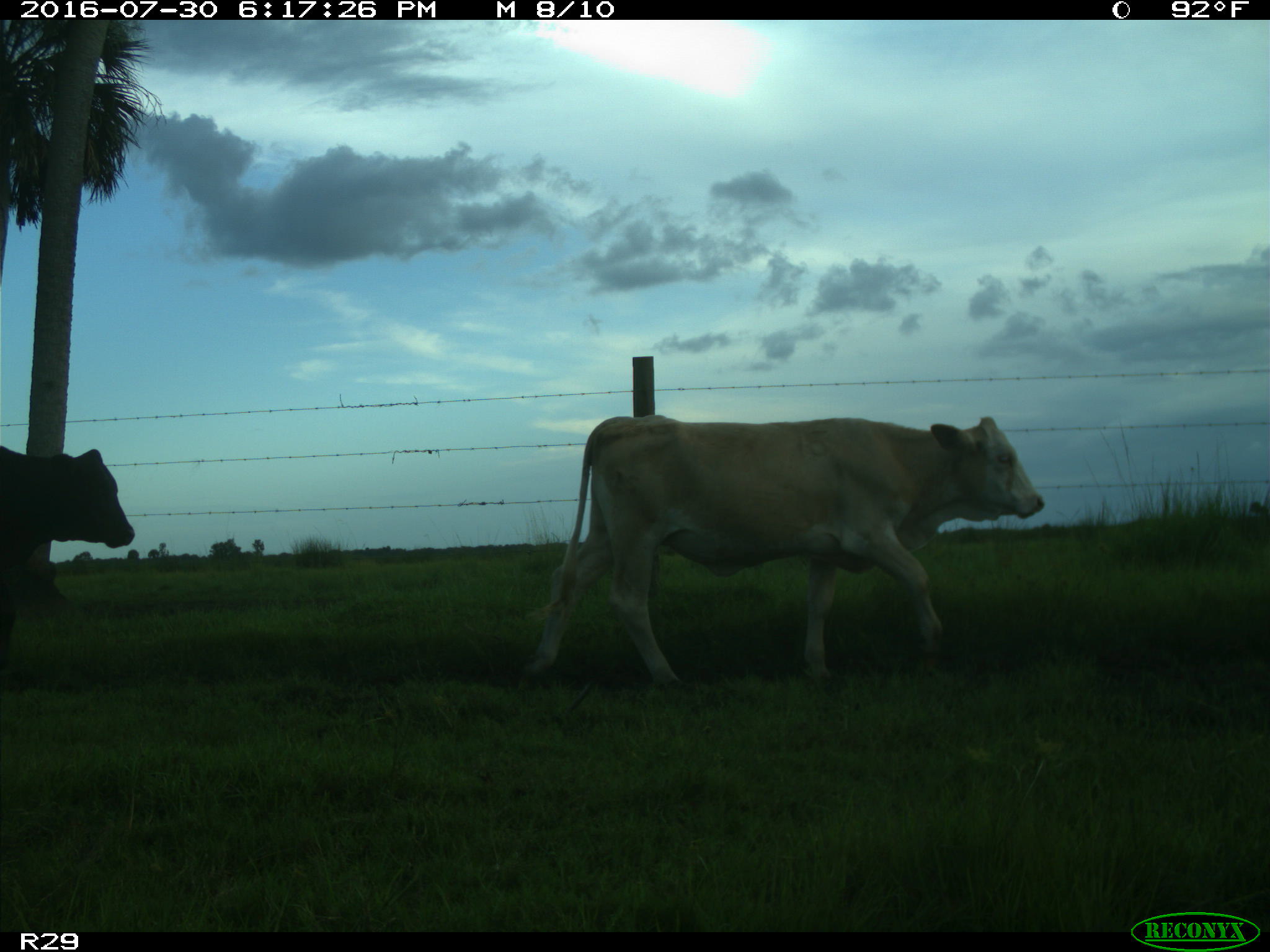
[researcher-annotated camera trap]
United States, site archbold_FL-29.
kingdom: Animalia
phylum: Chordata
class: Mammalia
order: Artiodactyla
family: Bovidae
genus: Bos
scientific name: Bos taurus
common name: domestic cow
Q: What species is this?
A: Bos taurus (domestic cow).